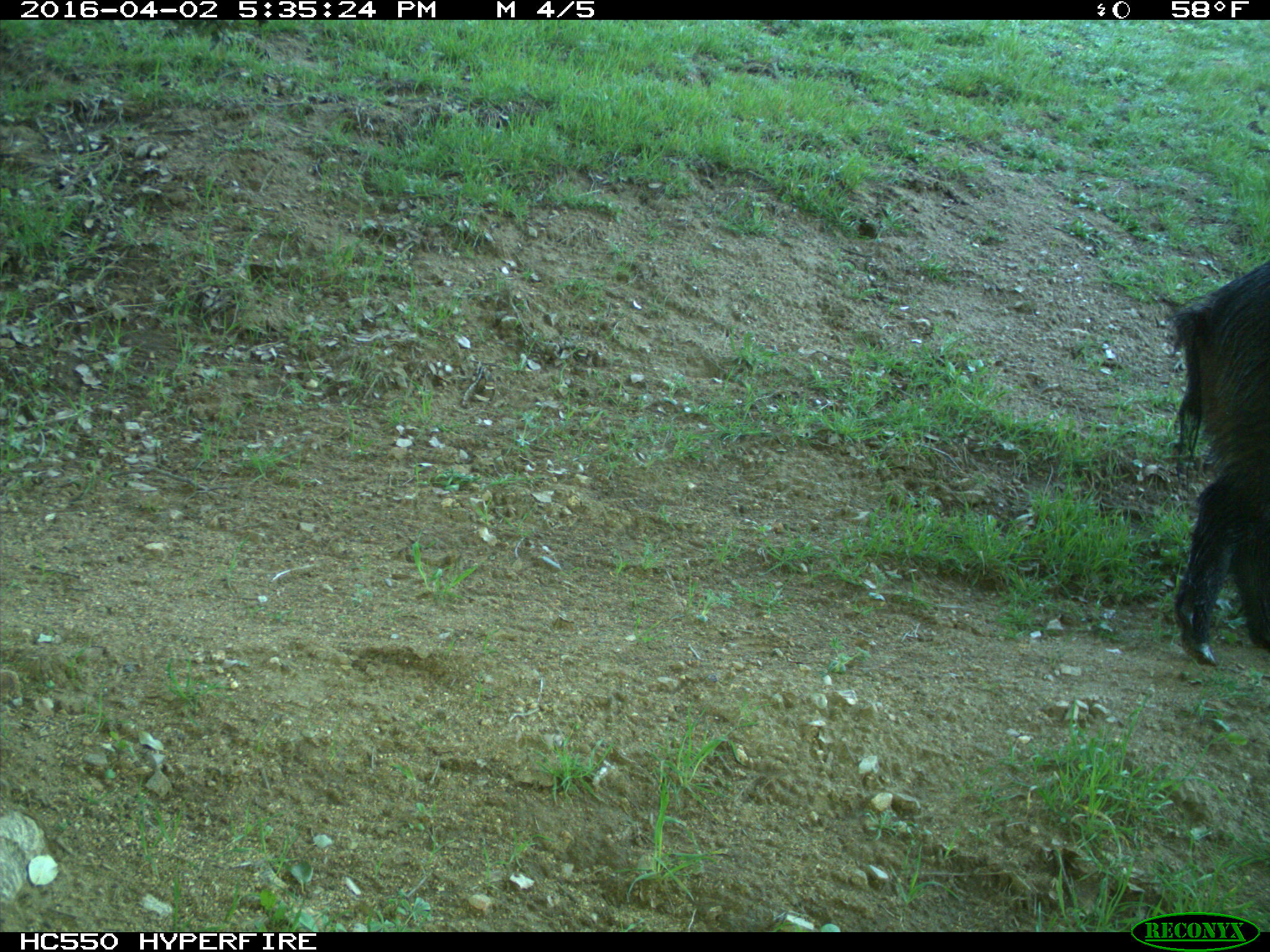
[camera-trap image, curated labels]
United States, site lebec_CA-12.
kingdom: Animalia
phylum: Chordata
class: Mammalia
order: Artiodactyla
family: Suidae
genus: Sus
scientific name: Sus scrofa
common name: wild boar